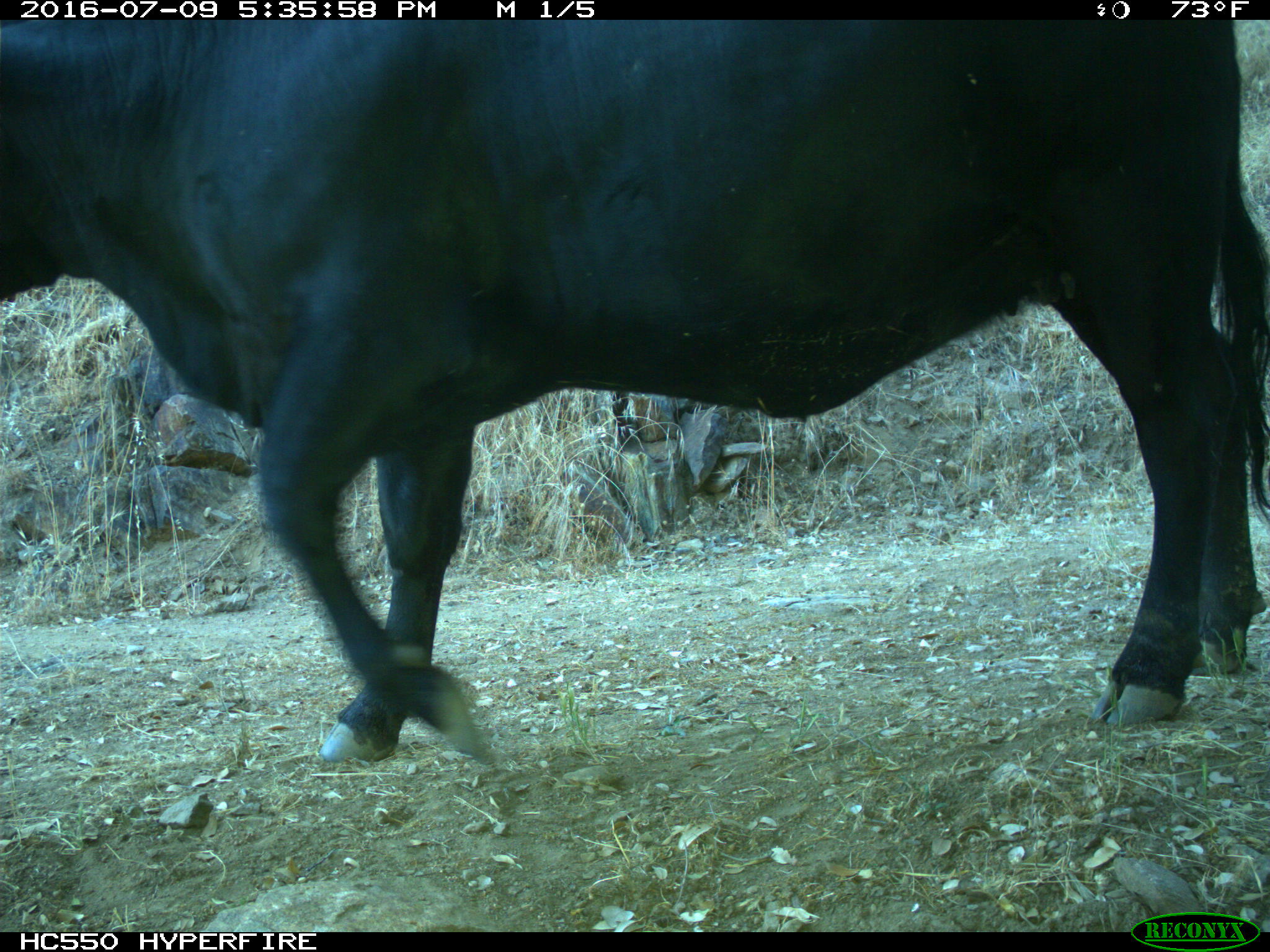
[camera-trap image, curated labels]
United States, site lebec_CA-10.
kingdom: Animalia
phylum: Chordata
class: Mammalia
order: Artiodactyla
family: Bovidae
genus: Bos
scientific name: Bos taurus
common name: domestic cow